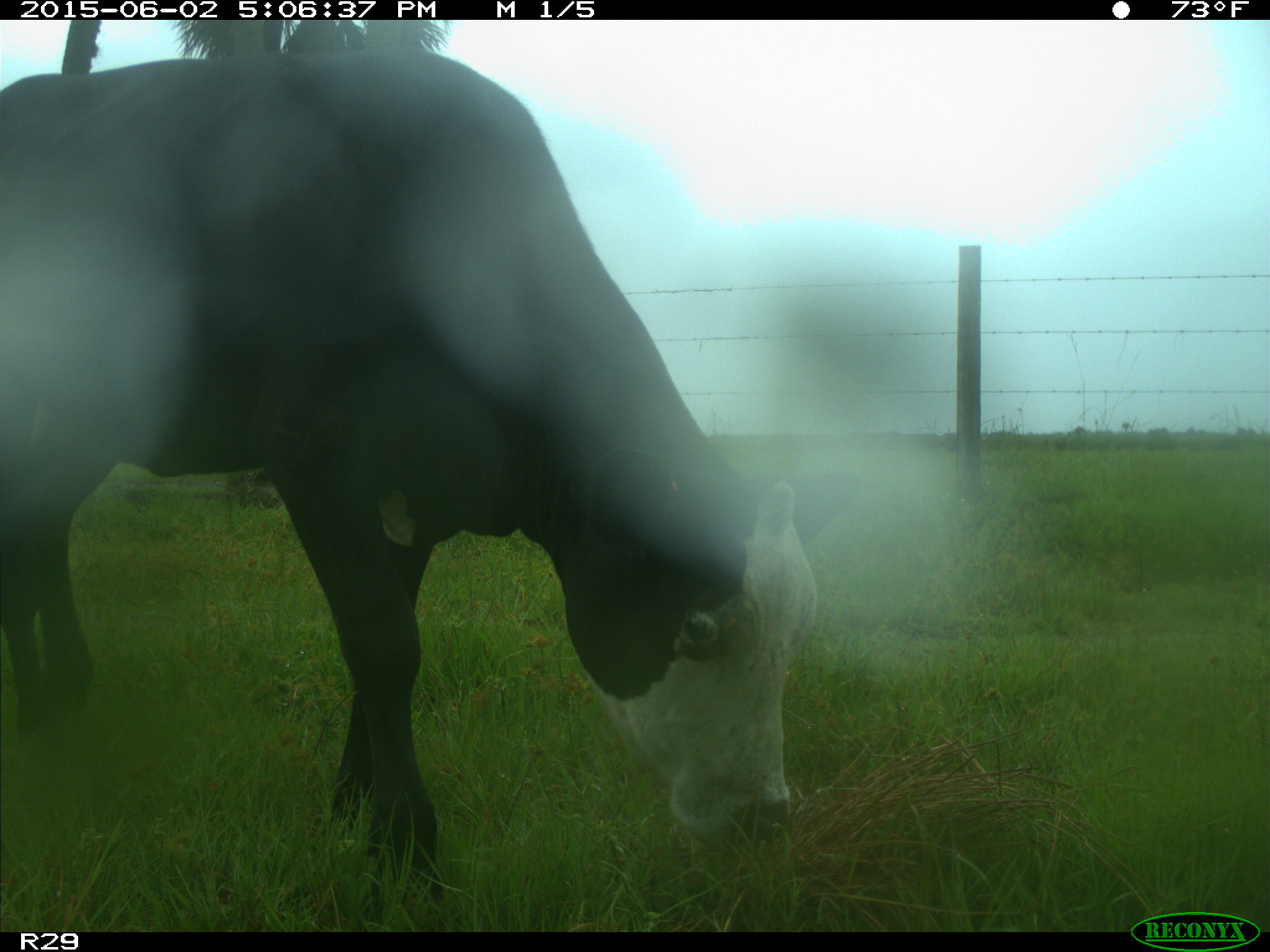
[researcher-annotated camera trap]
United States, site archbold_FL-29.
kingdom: Animalia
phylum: Chordata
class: Mammalia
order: Artiodactyla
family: Bovidae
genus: Bos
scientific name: Bos taurus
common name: domestic cow